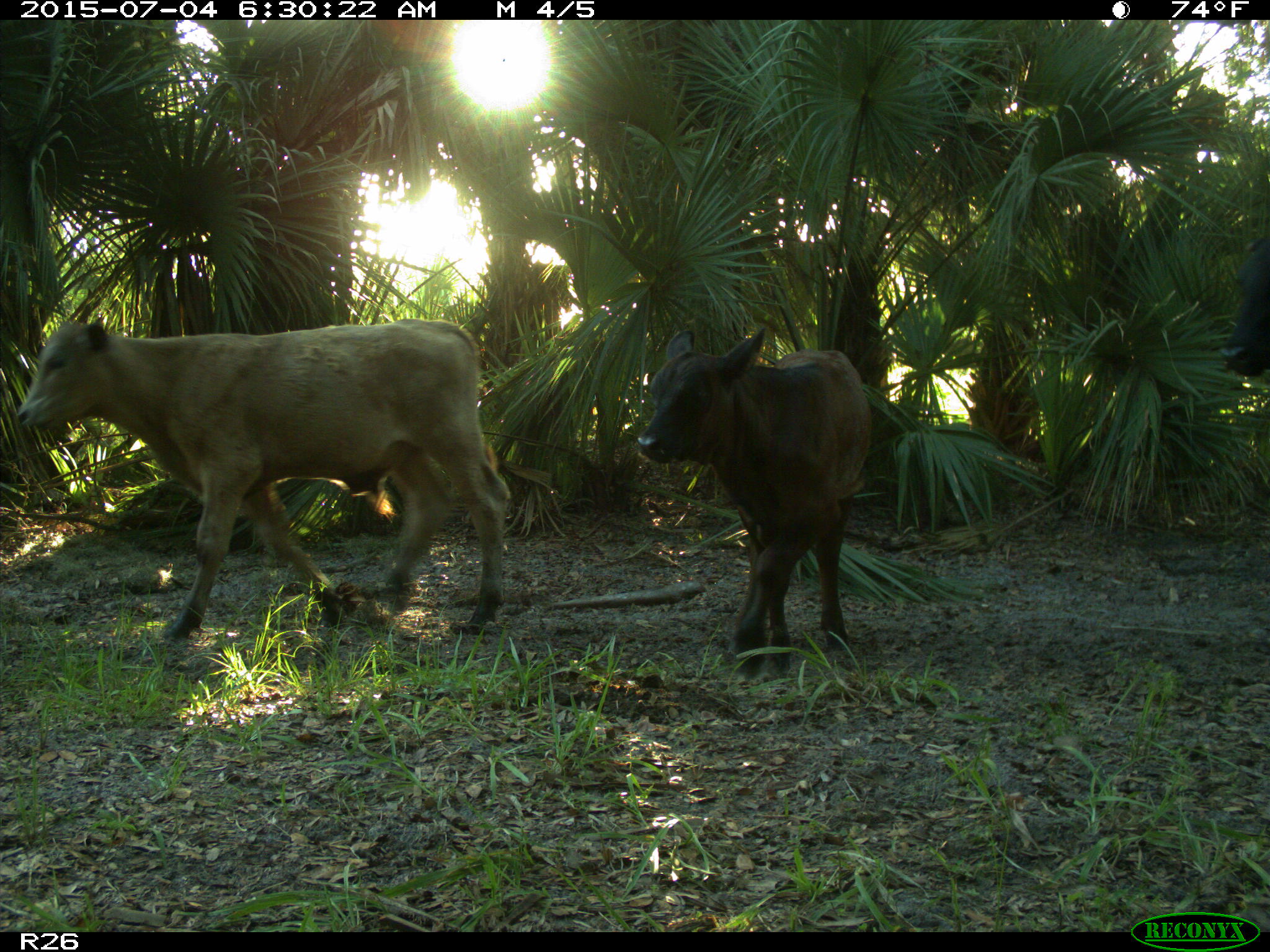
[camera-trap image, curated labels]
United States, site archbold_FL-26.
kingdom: Animalia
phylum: Chordata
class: Mammalia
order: Artiodactyla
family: Bovidae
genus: Bos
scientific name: Bos taurus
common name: domestic cow